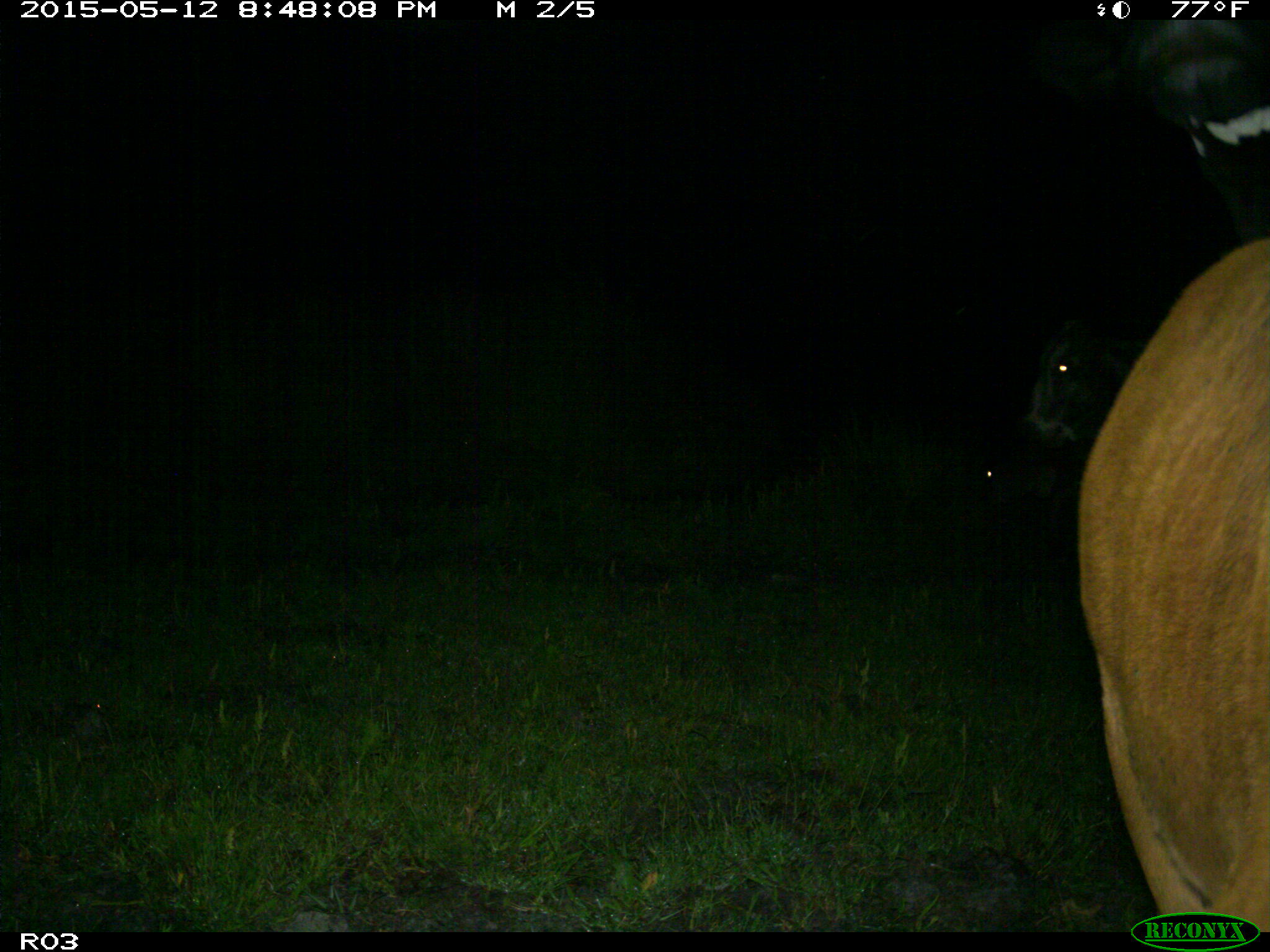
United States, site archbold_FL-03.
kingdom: Animalia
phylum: Chordata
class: Mammalia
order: Artiodactyla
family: Bovidae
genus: Bos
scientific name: Bos taurus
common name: domestic cow